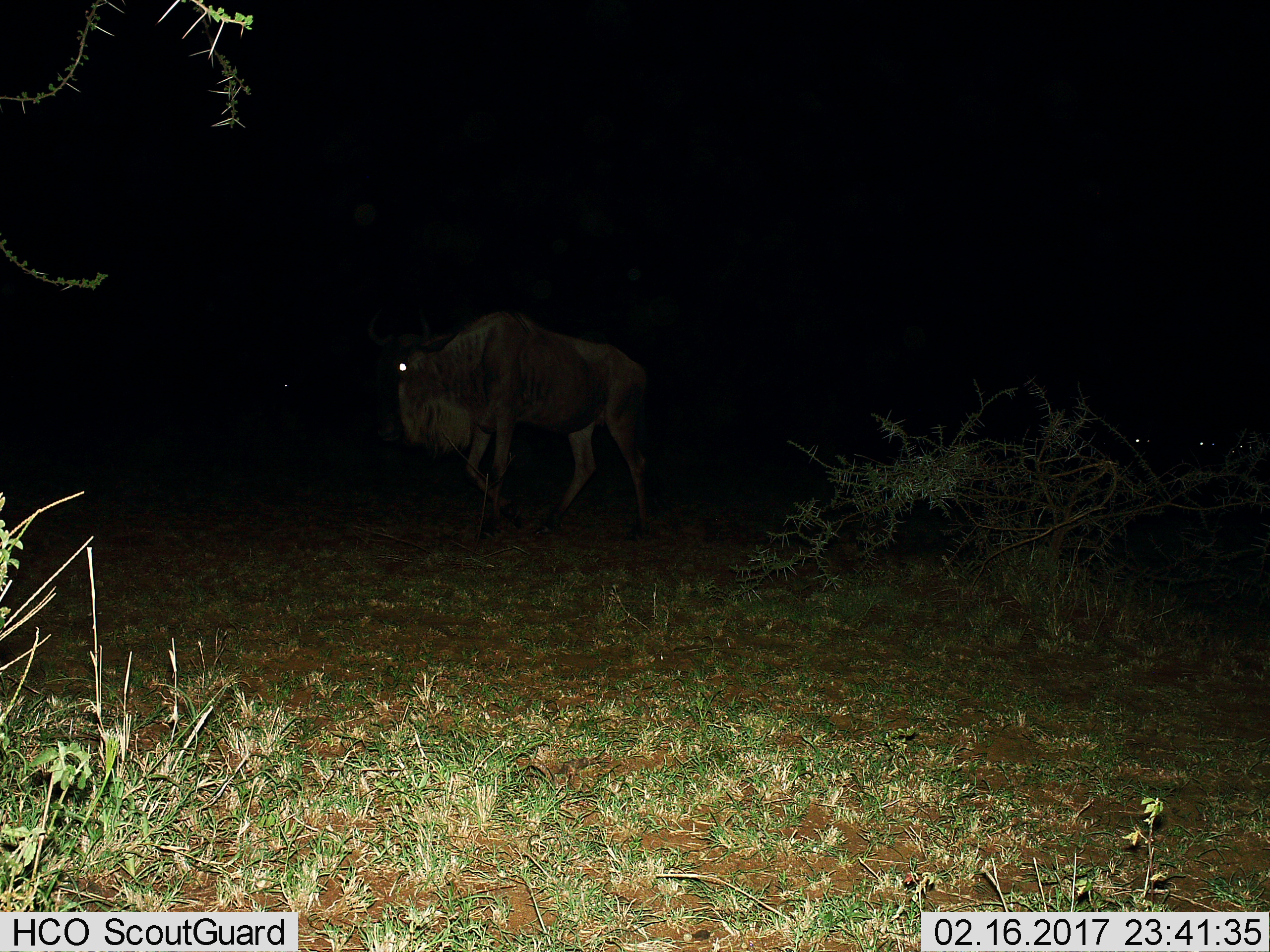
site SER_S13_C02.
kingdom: Animalia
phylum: Chordata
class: Mammalia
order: Artiodactyla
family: Bovidae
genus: Connochaetes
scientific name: Connochaetes taurinus taurinus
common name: blue wildebeest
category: wildebeestblue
Wildebeestblue (blue wildebeest) (Connochaetes taurinus taurinus), count 1. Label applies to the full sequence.